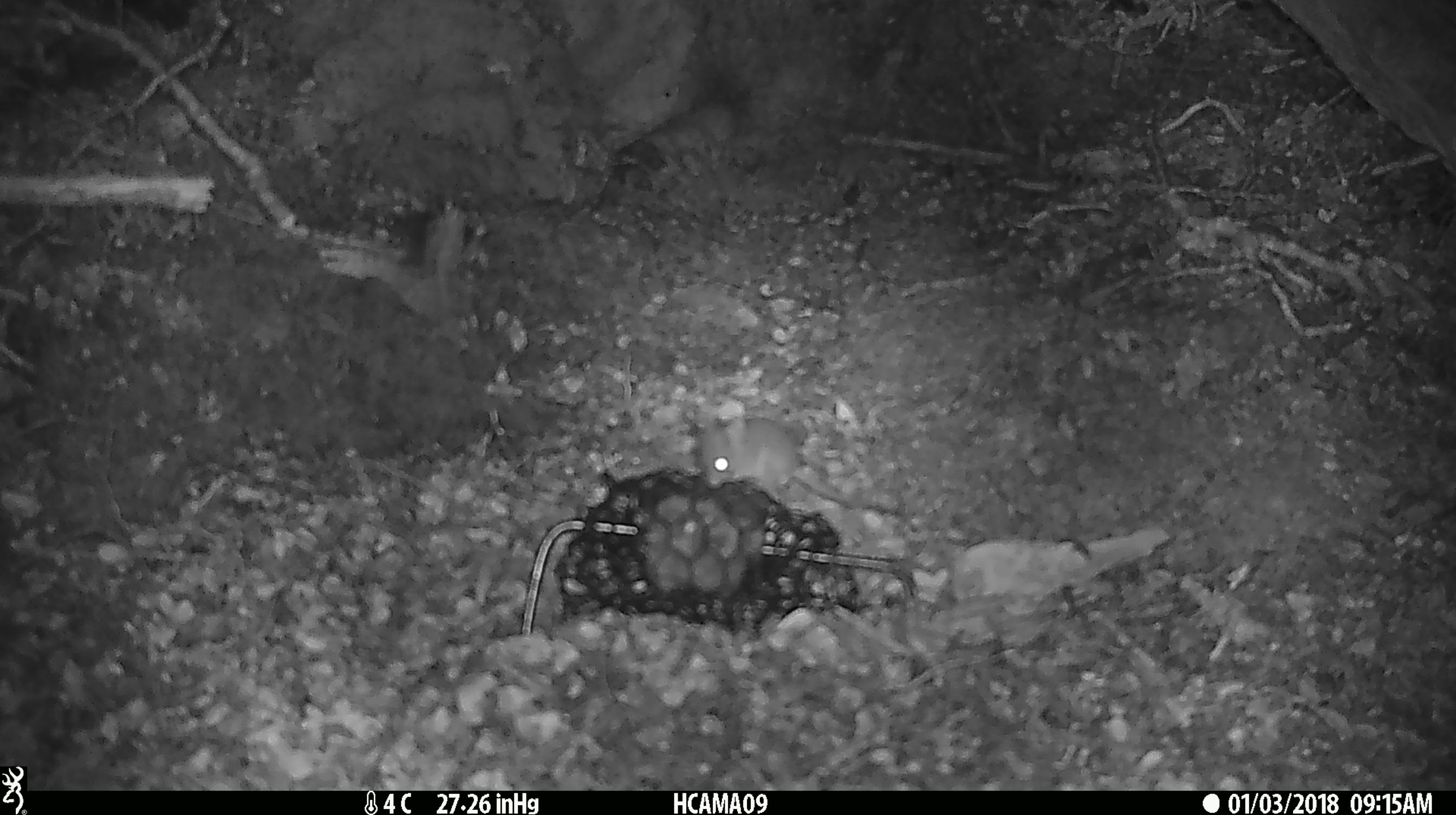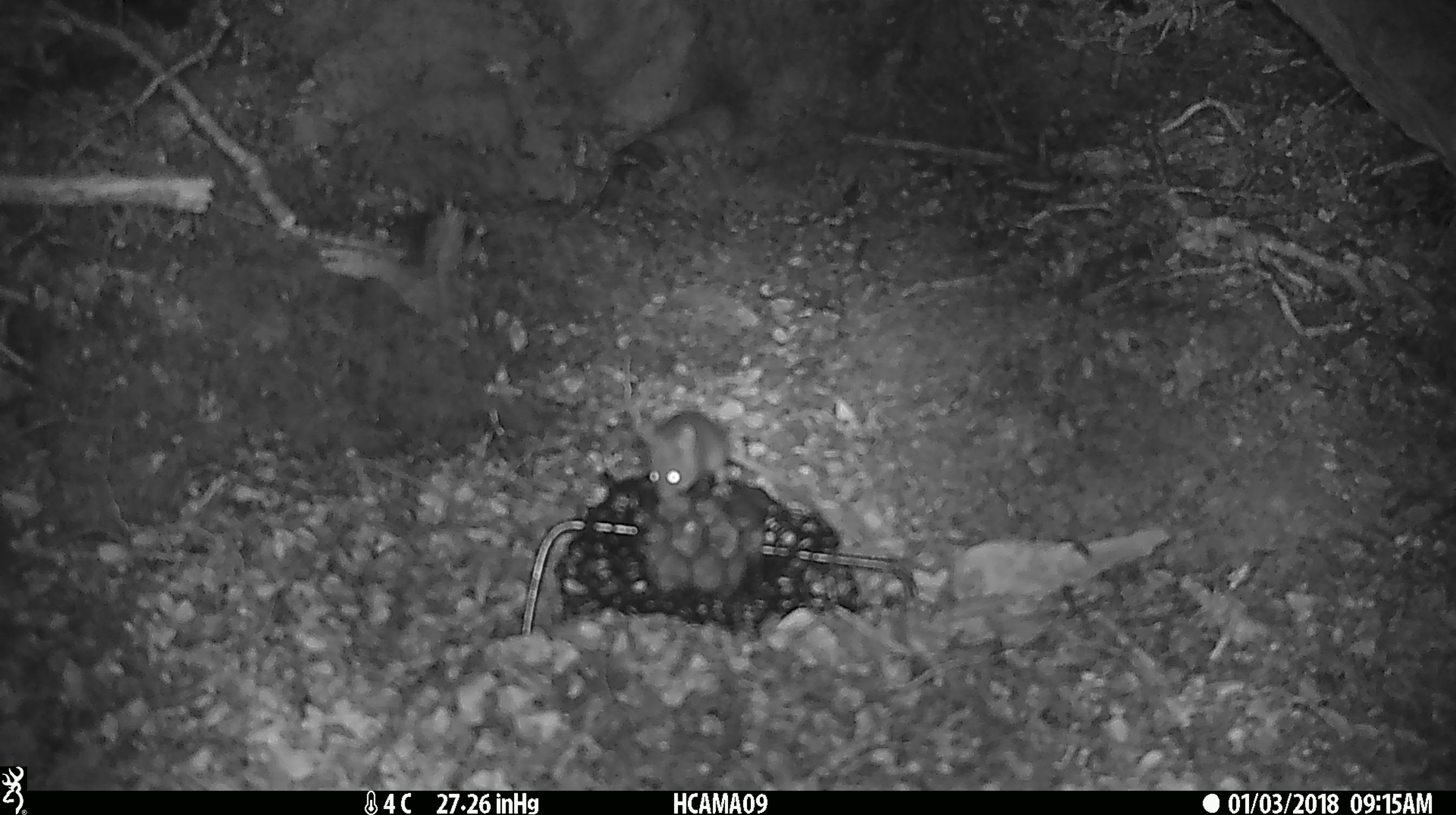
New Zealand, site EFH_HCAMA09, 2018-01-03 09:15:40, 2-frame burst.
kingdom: Animalia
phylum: Chordata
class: Mammalia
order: Rodentia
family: Muridae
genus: Mus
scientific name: Mus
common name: mouse